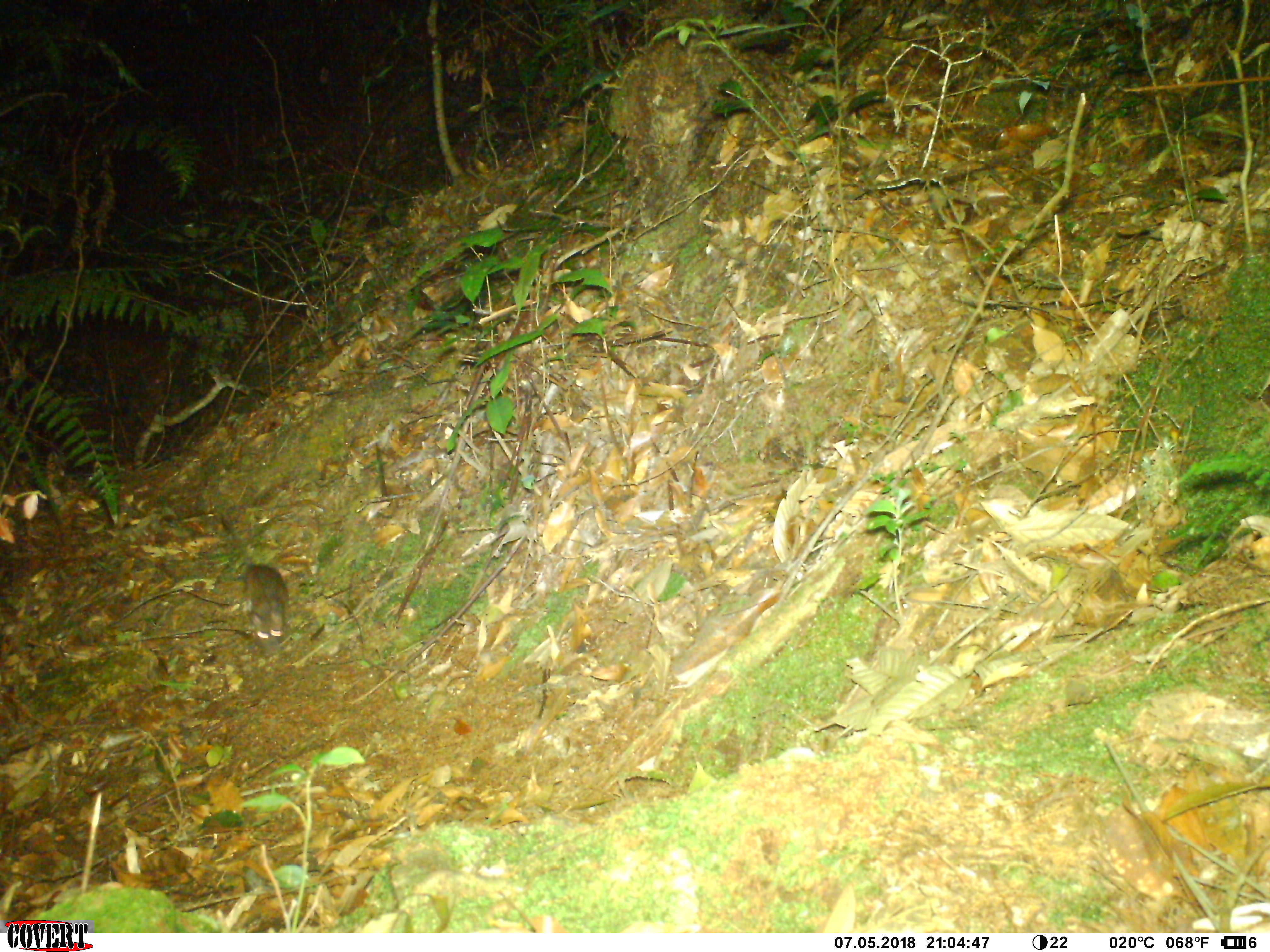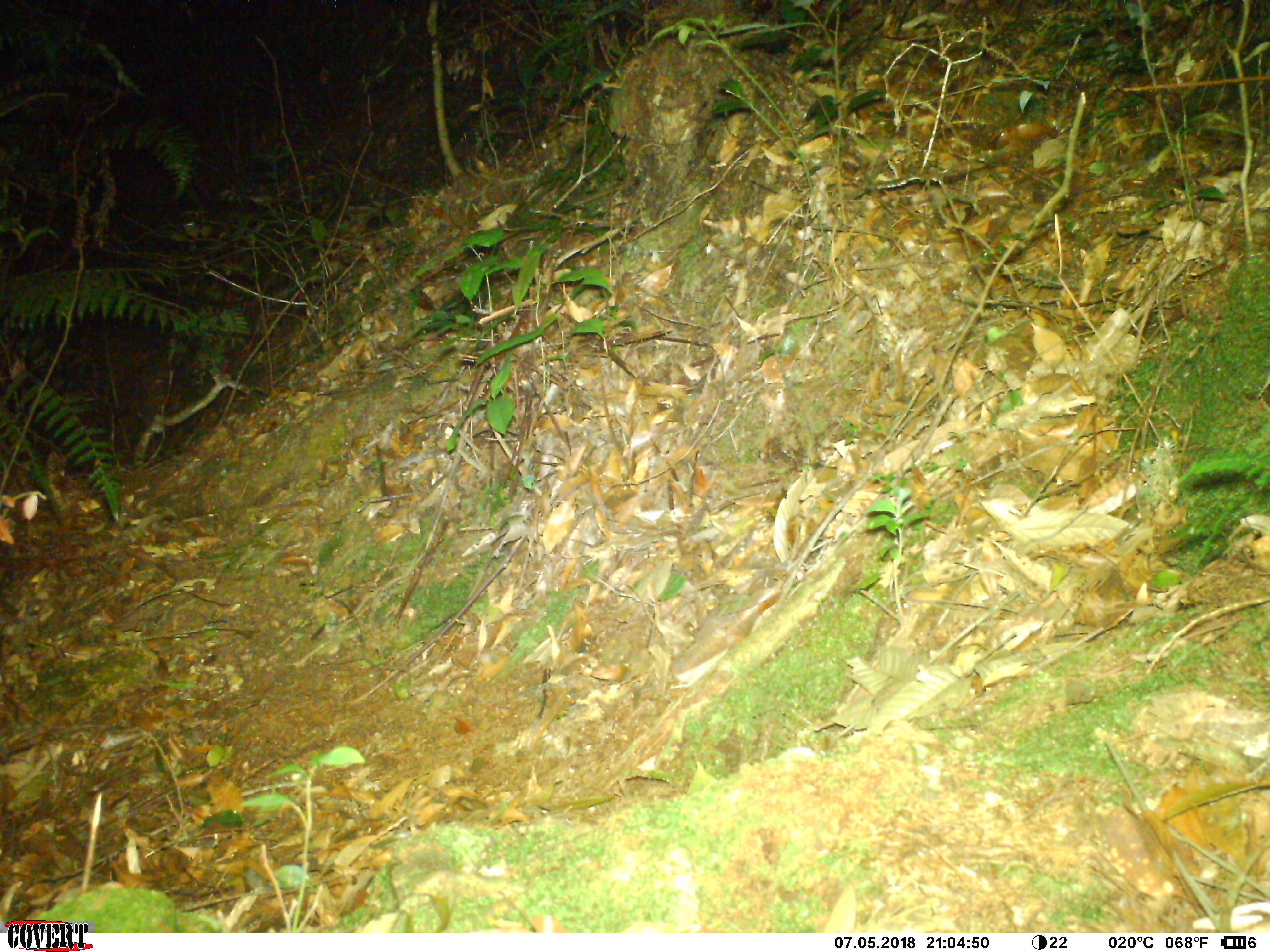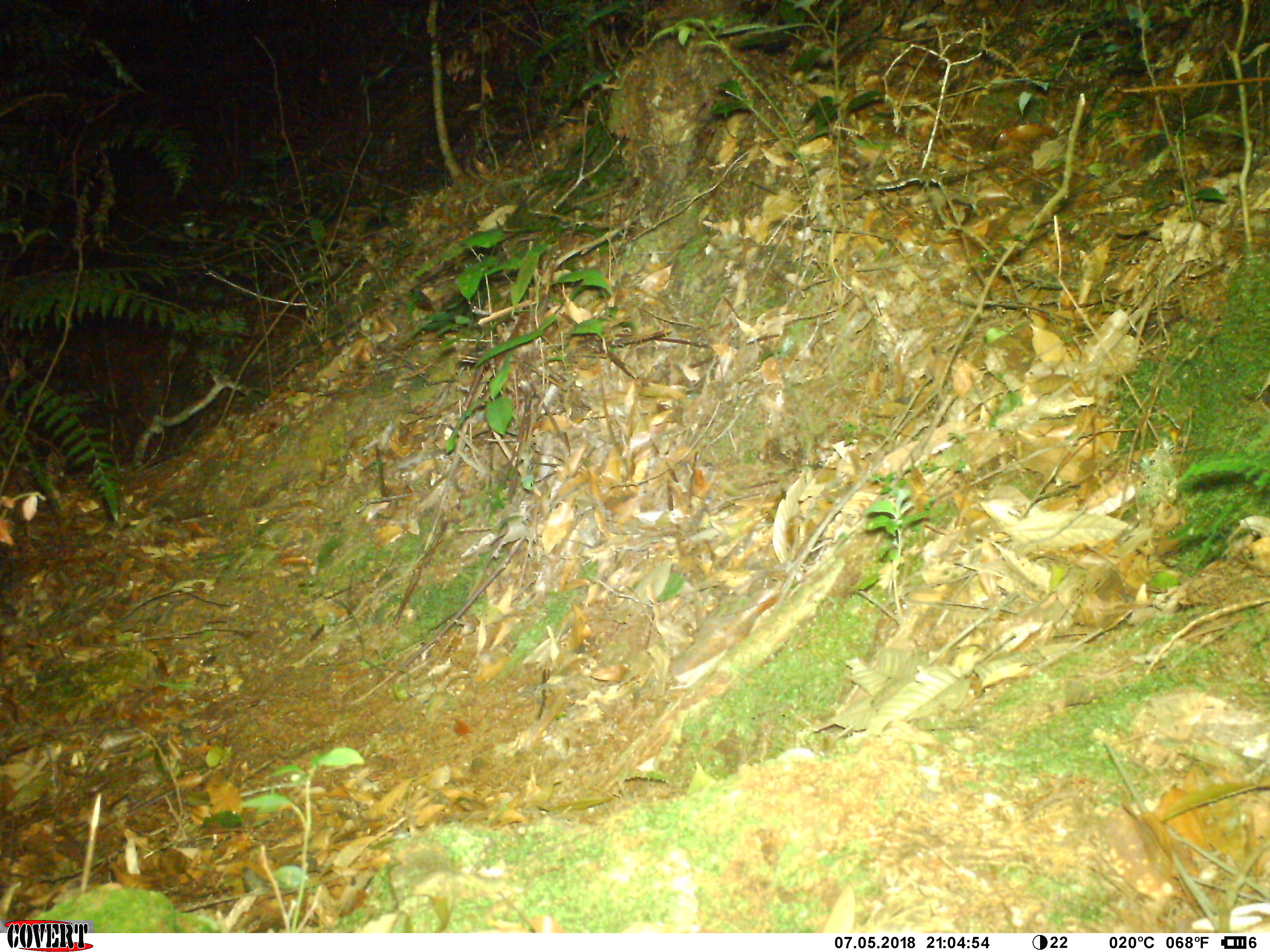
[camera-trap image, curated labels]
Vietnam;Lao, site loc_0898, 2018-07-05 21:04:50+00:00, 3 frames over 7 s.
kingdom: Animalia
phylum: Chordata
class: Mammalia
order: Rodentia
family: Muridae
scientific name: Muridae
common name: old-world mice and rats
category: unidentified murid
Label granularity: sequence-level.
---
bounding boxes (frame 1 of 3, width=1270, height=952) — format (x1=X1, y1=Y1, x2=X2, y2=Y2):
unidentified murid: (x1=220, y1=516, x2=289, y2=658)